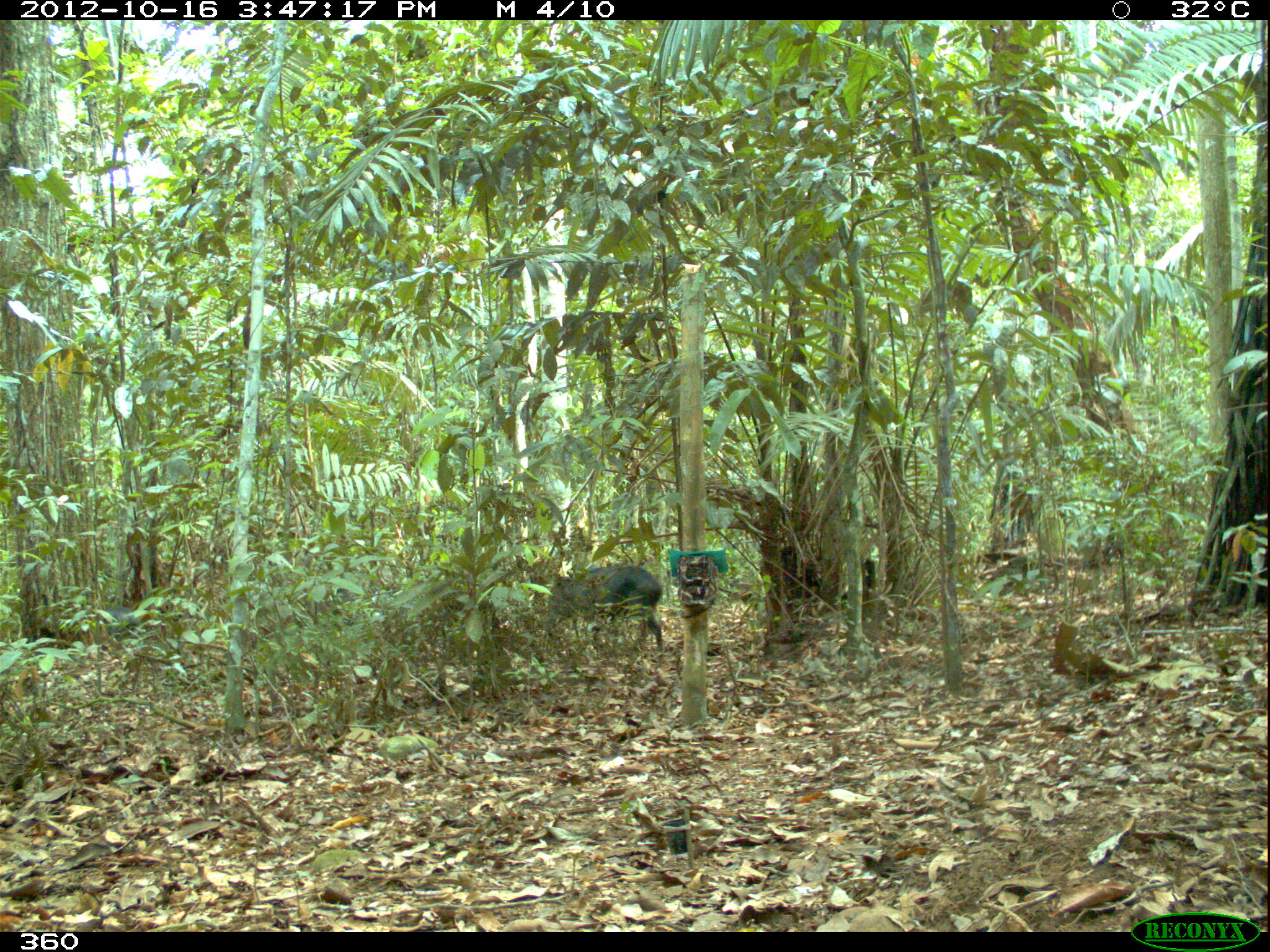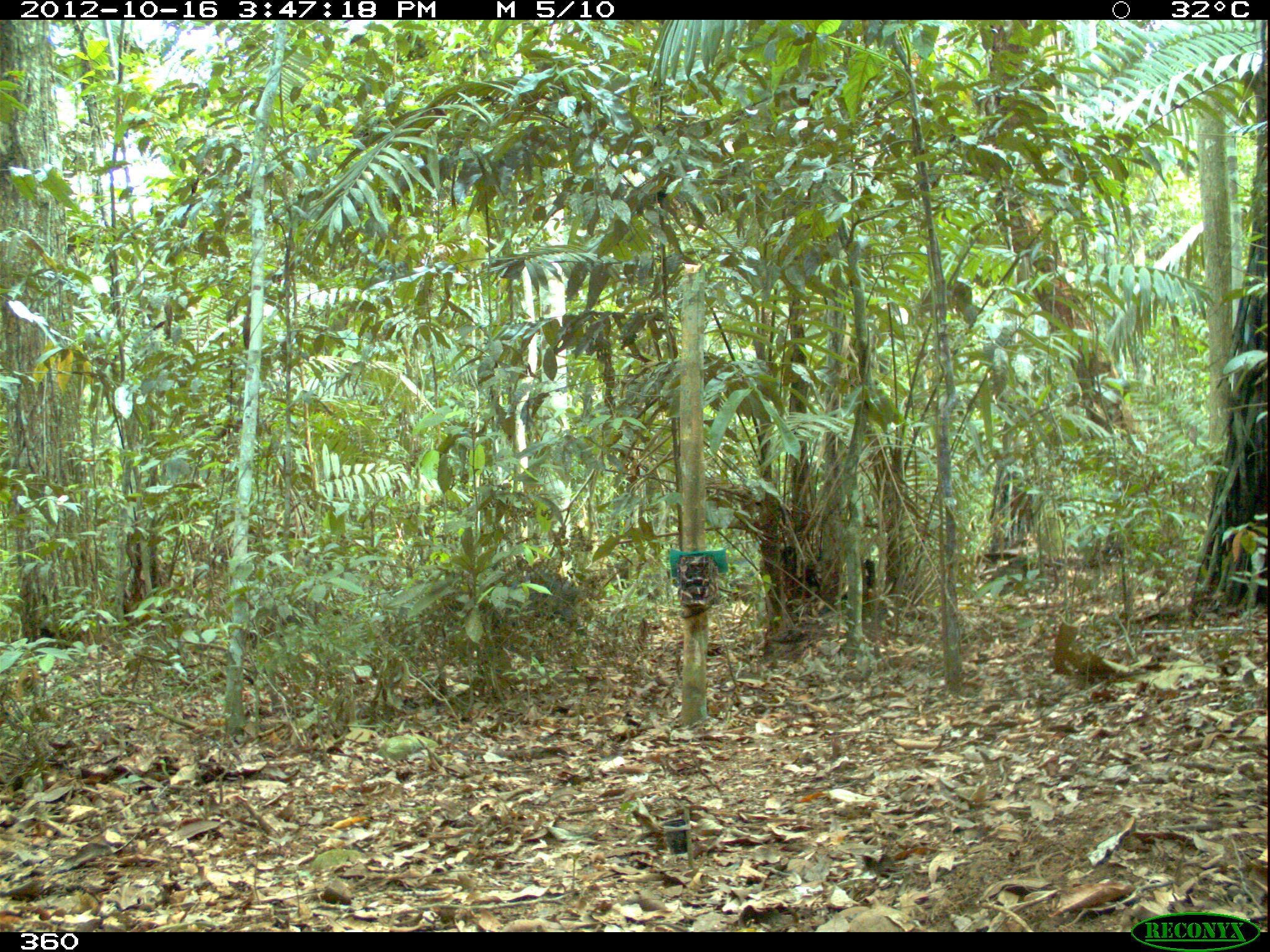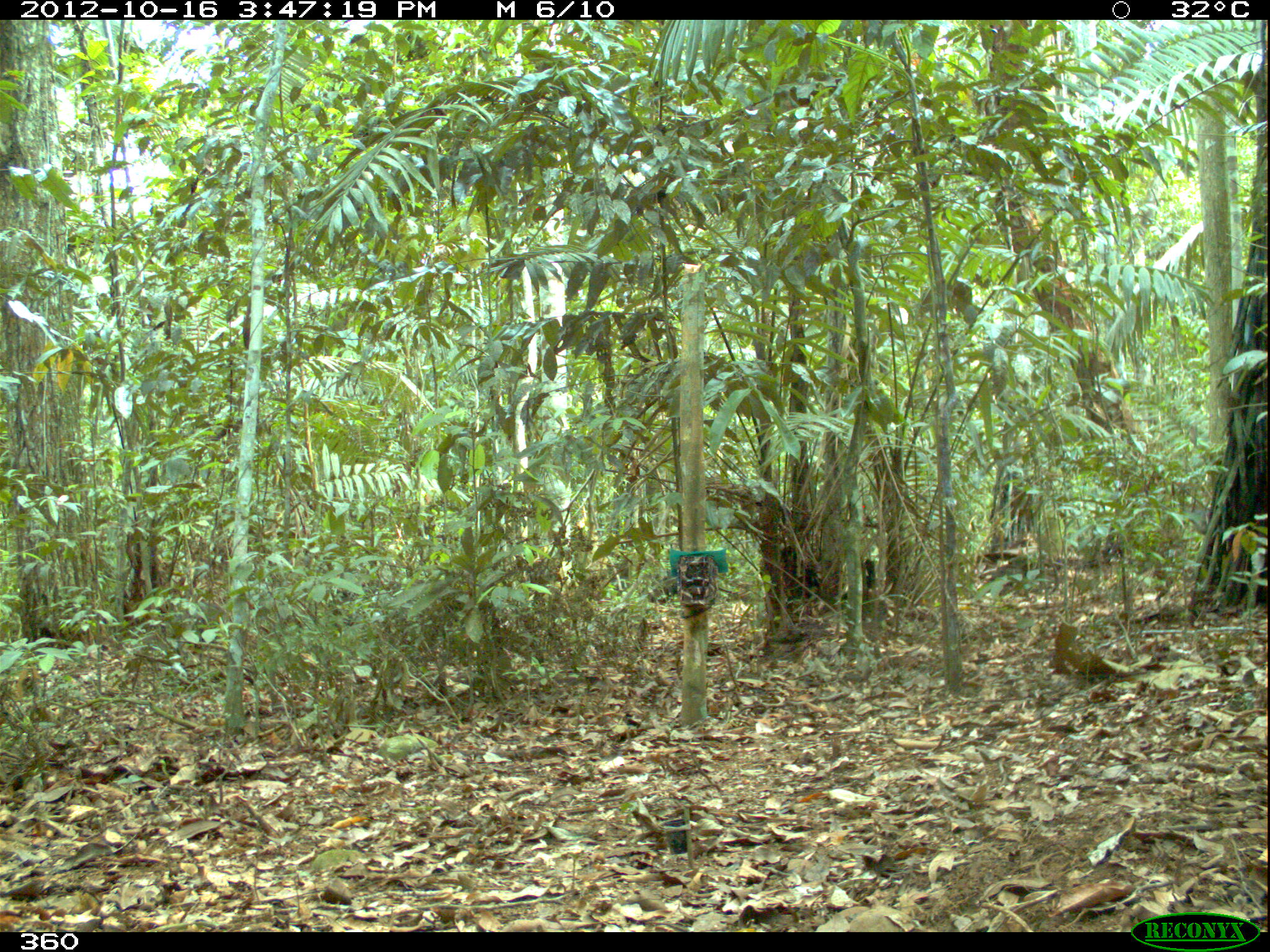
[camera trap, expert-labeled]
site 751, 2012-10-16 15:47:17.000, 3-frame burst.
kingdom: Animalia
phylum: Chordata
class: Mammalia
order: Artiodactyla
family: Tayassuidae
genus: Tayassu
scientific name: Tayassu pecari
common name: white-lipped peccary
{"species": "Tayassu pecari (white-lipped peccary)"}